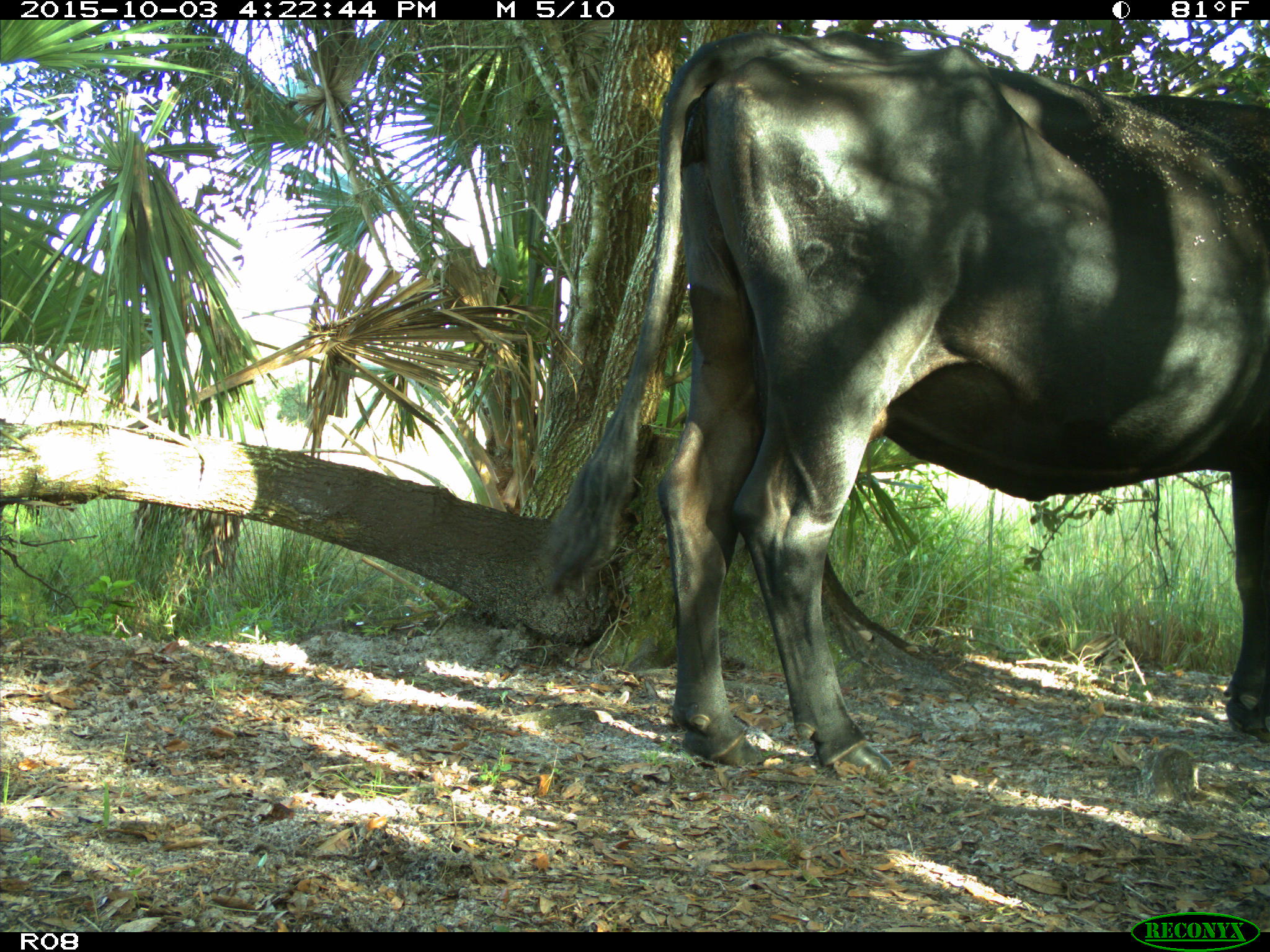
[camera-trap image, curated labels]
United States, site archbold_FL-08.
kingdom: Animalia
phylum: Chordata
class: Mammalia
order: Artiodactyla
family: Bovidae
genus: Bos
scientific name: Bos taurus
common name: domestic cow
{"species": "Bos taurus (domestic cow)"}